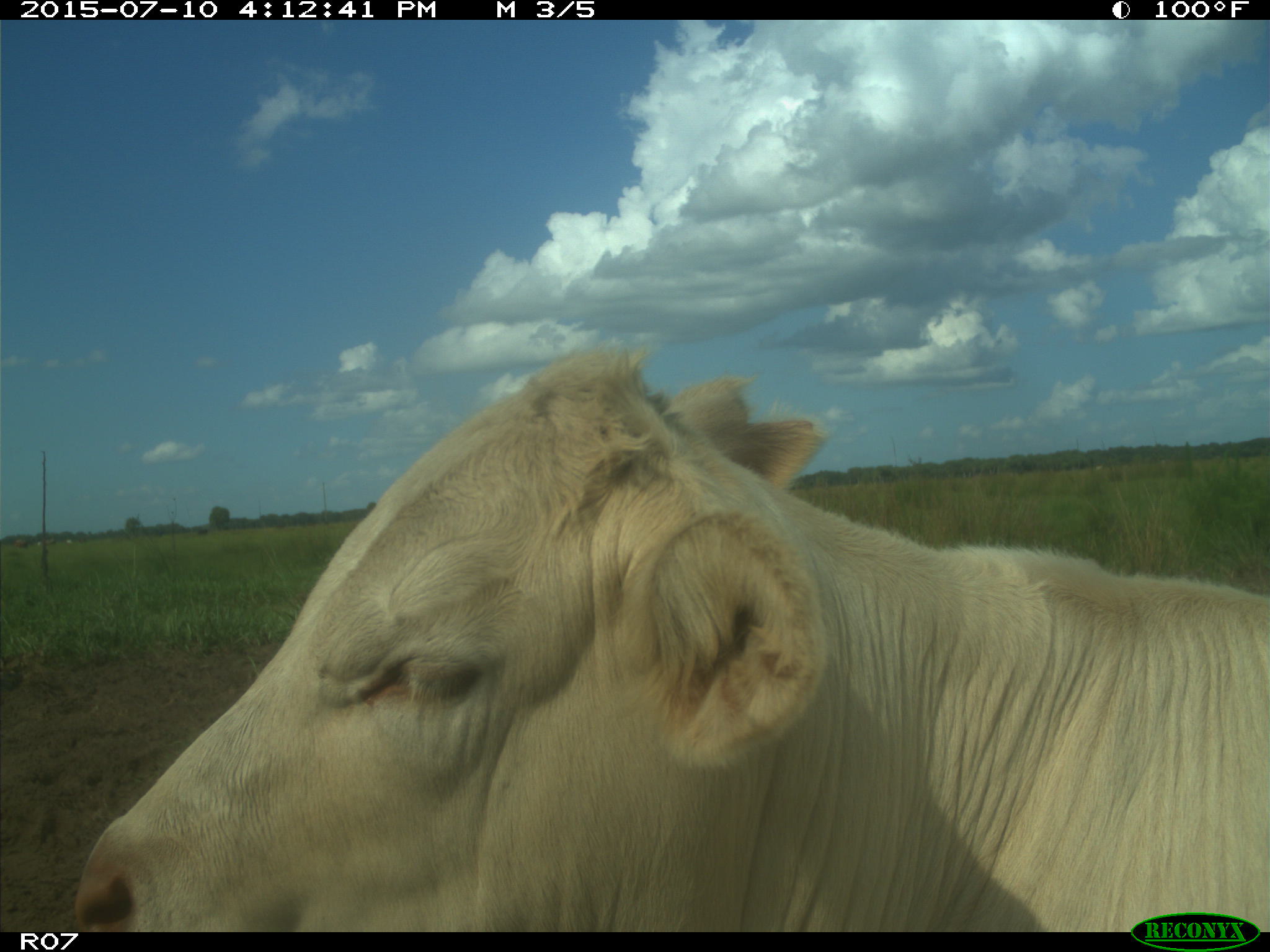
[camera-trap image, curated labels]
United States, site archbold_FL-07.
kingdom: Animalia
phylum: Chordata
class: Mammalia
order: Artiodactyla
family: Bovidae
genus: Bos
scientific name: Bos taurus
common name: domestic cow